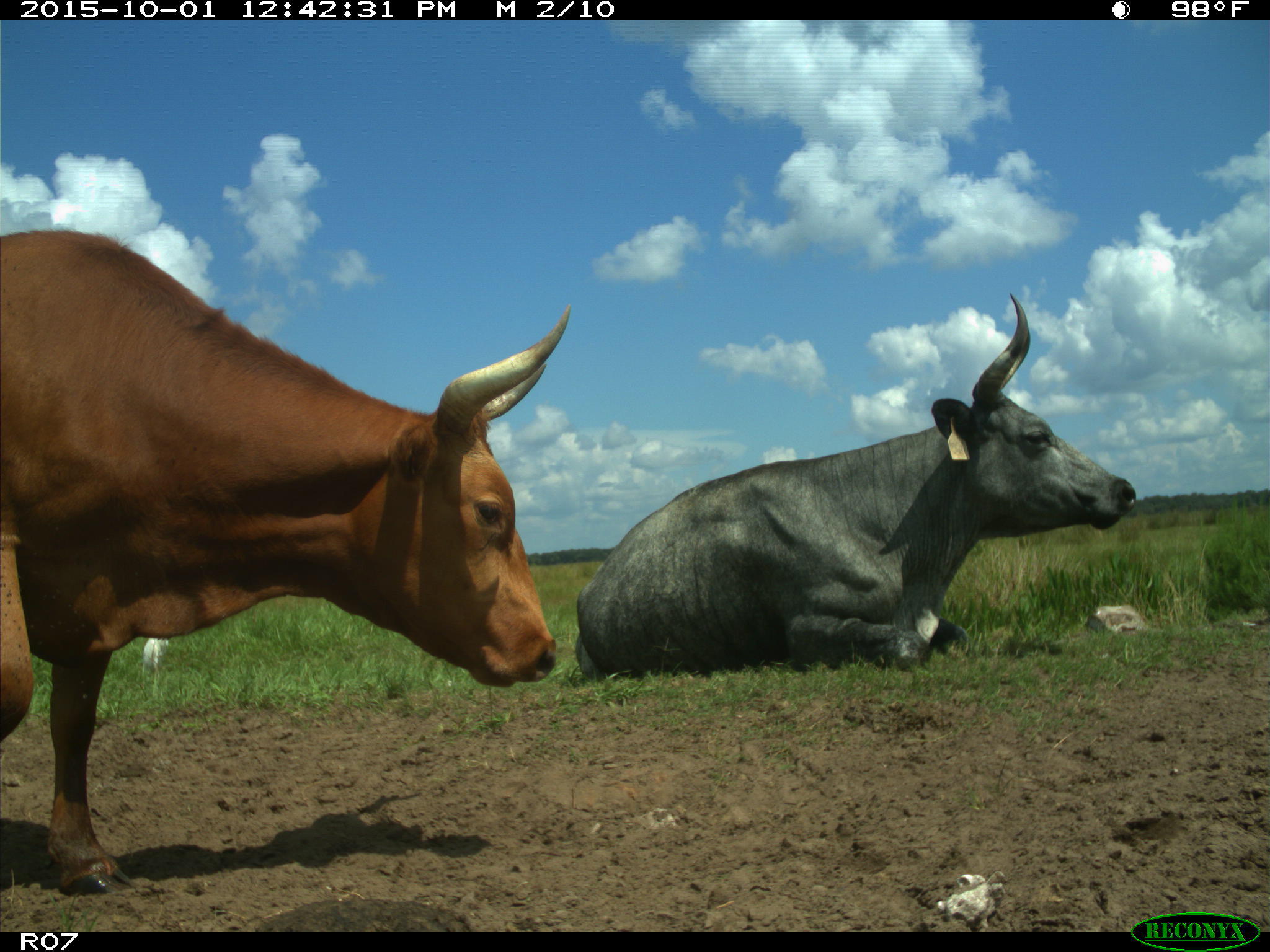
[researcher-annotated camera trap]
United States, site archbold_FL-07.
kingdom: Animalia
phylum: Chordata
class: Mammalia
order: Artiodactyla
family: Bovidae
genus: Bos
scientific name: Bos taurus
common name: domestic cow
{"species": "Bos taurus (domestic cow)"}